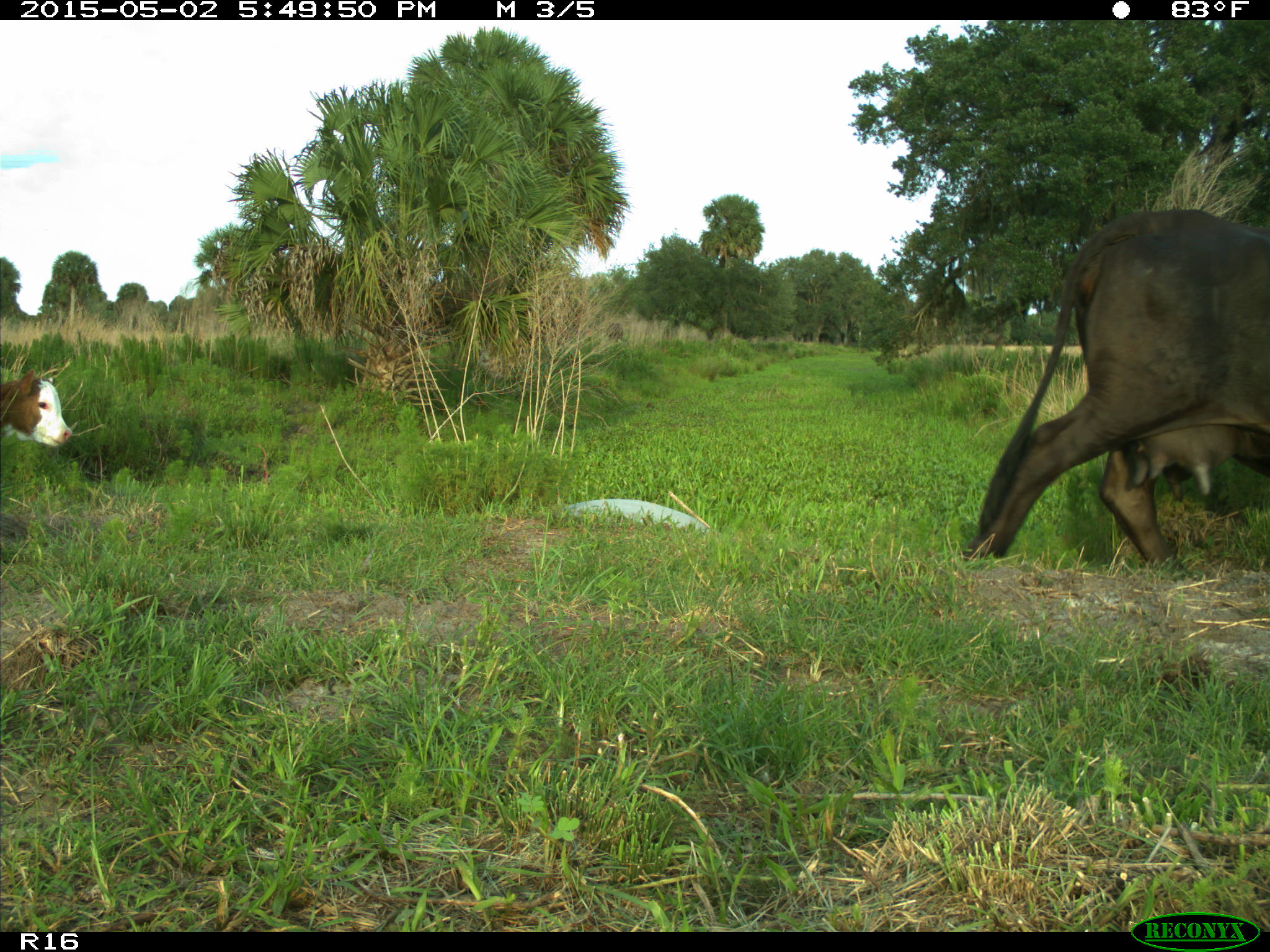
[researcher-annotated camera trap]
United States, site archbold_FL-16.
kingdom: Animalia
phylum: Chordata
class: Mammalia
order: Artiodactyla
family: Bovidae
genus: Bos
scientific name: Bos taurus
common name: domestic cow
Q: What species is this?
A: Bos taurus (domestic cow).